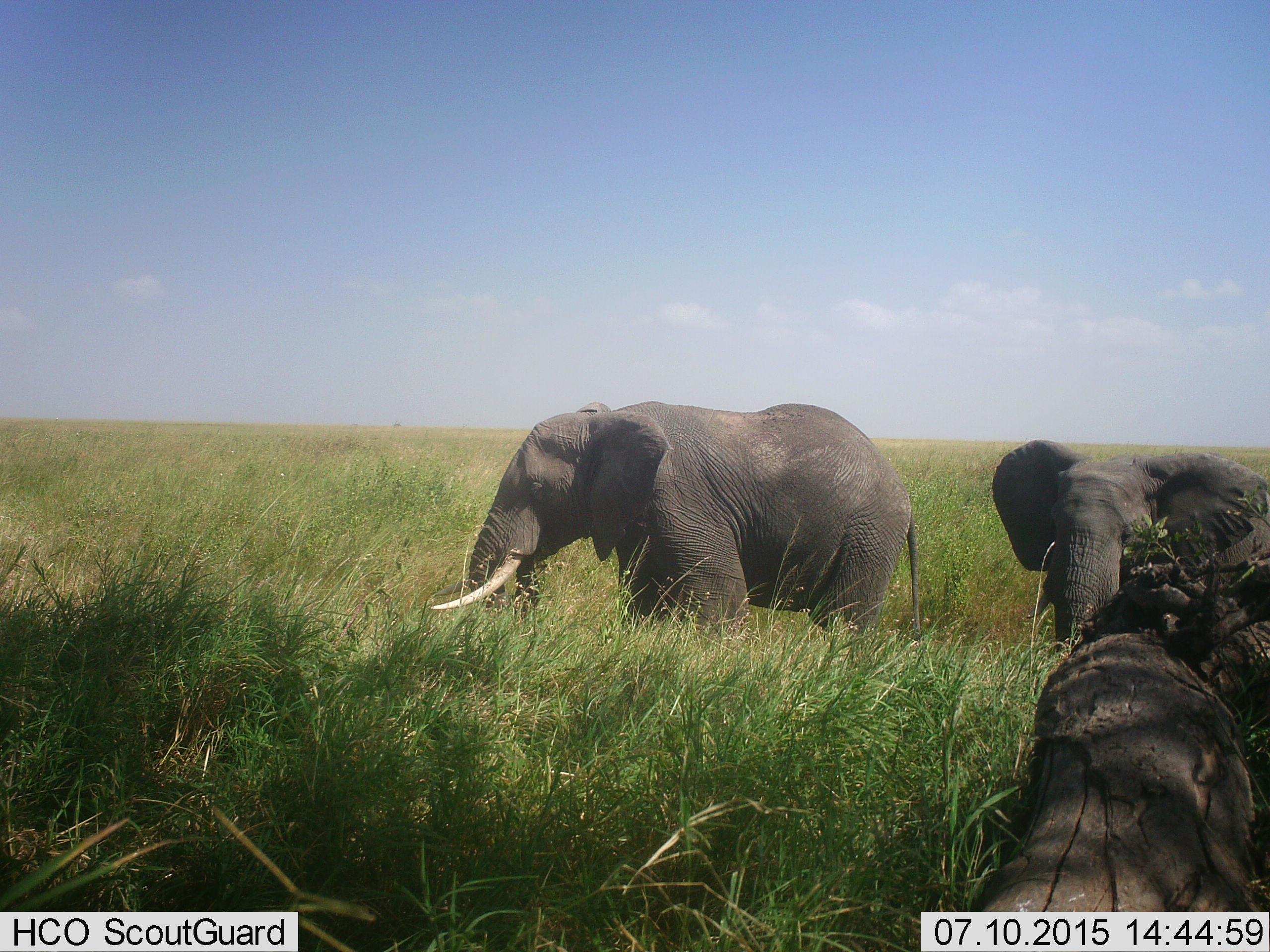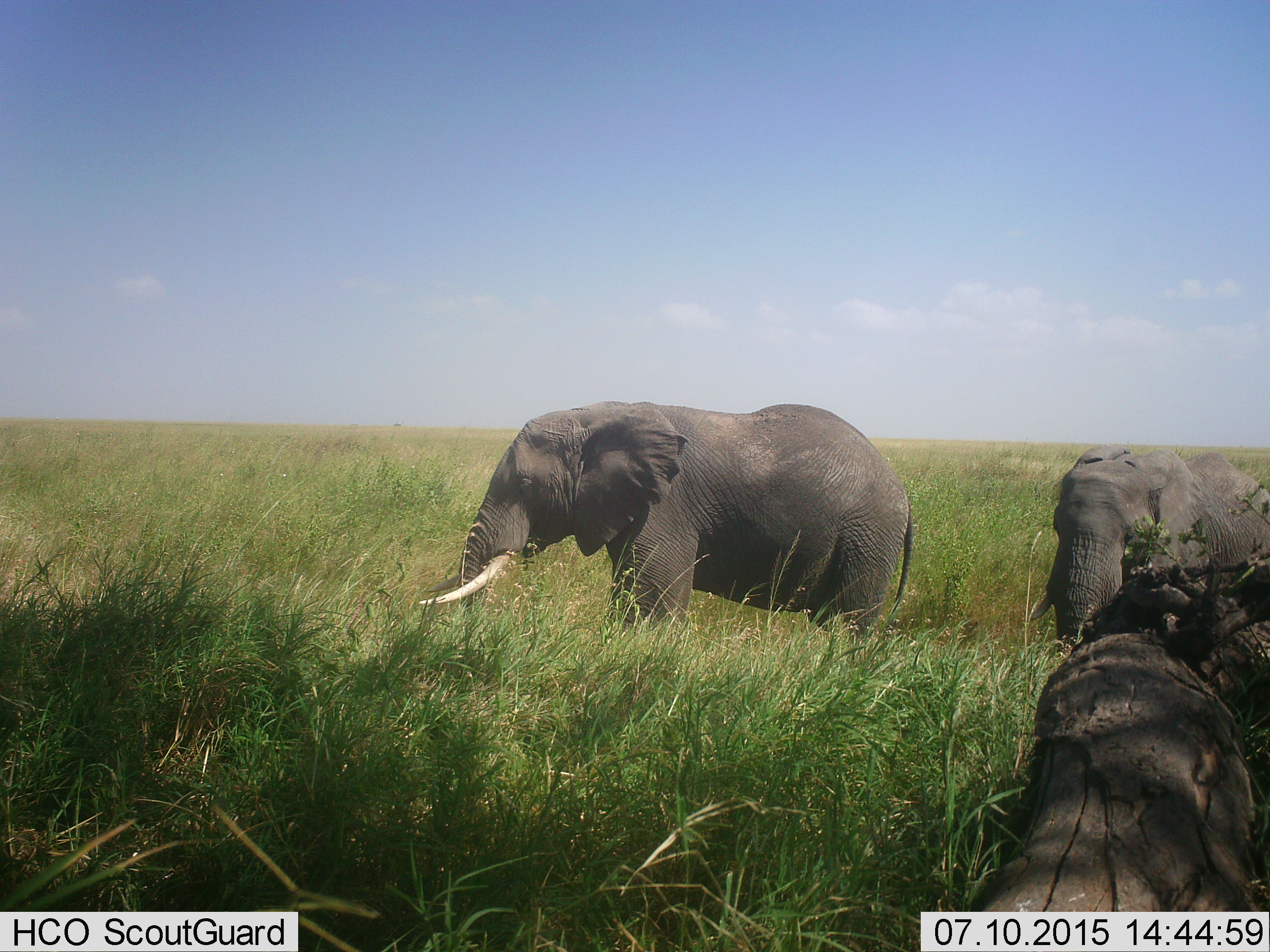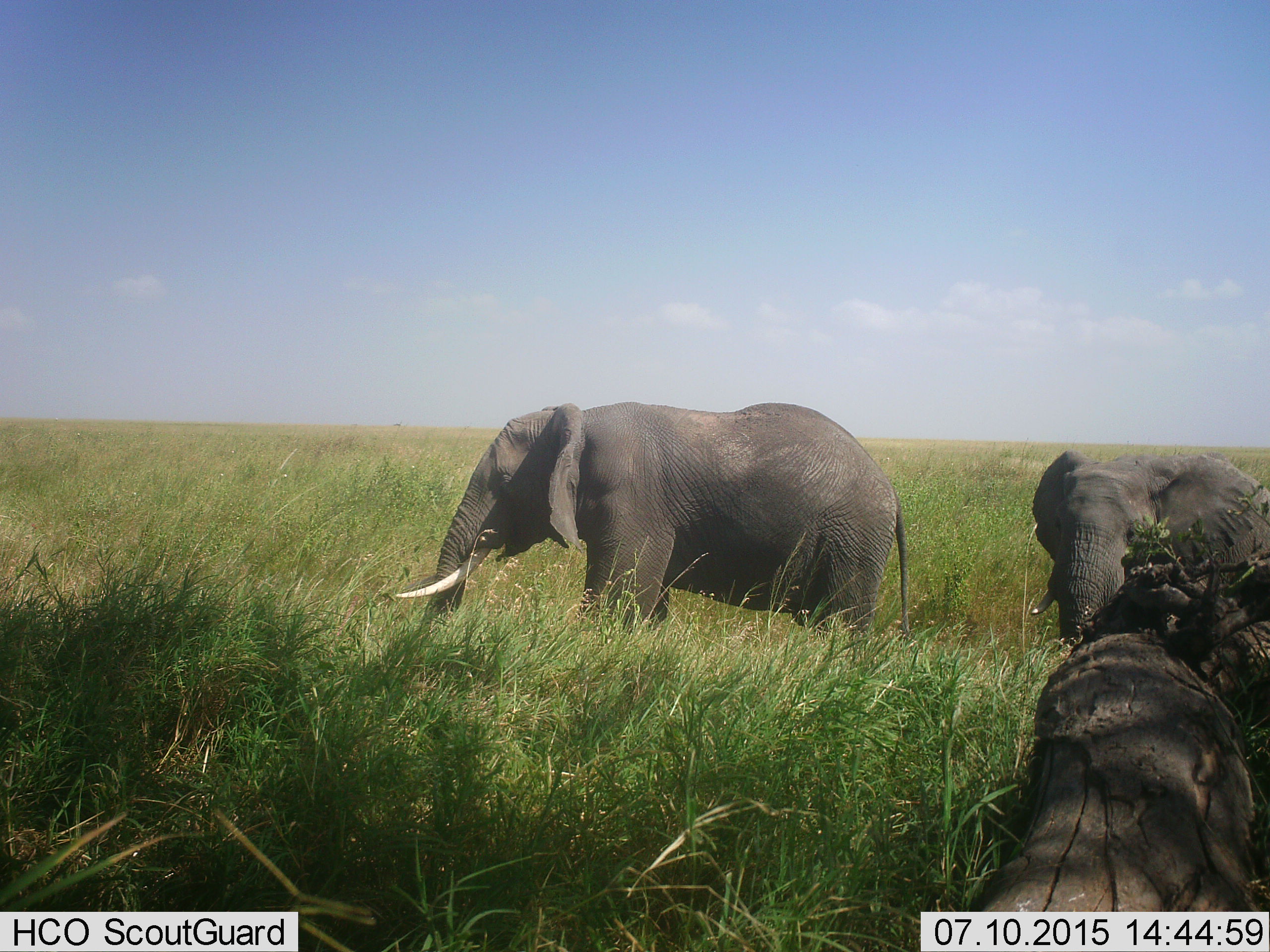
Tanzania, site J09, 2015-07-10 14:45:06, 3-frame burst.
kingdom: Animalia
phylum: Chordata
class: Mammalia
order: Proboscidea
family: Elephantidae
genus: Loxodonta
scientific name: Loxodonta africana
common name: african bush elephant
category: elephant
Elephant (african bush elephant) (Loxodonta africana), count 2. Behavior (volunteer vote fractions): standing 50%, resting 0%, moving 50%, interacting 10%. Young present (vote fraction): 0%. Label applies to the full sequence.